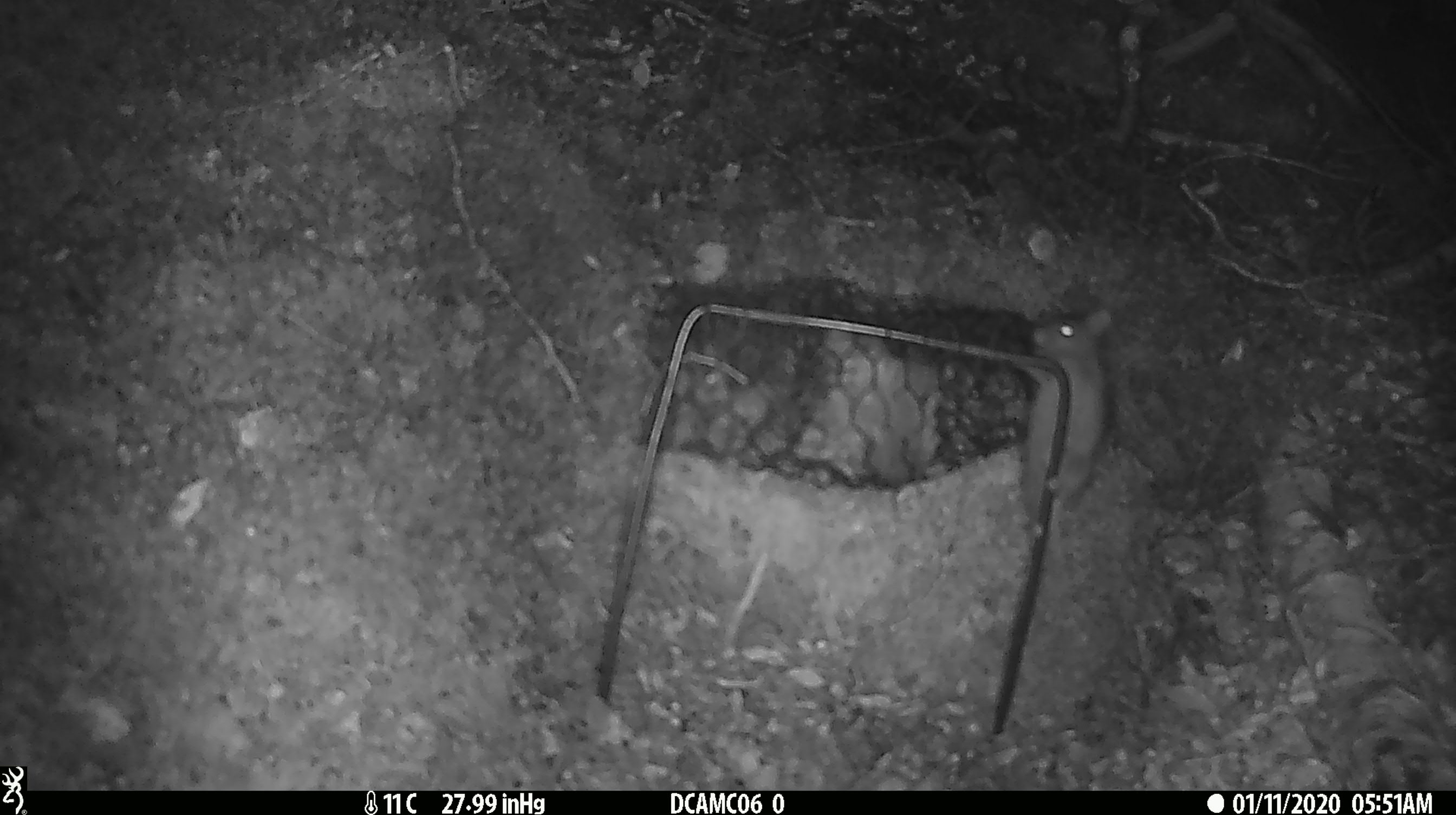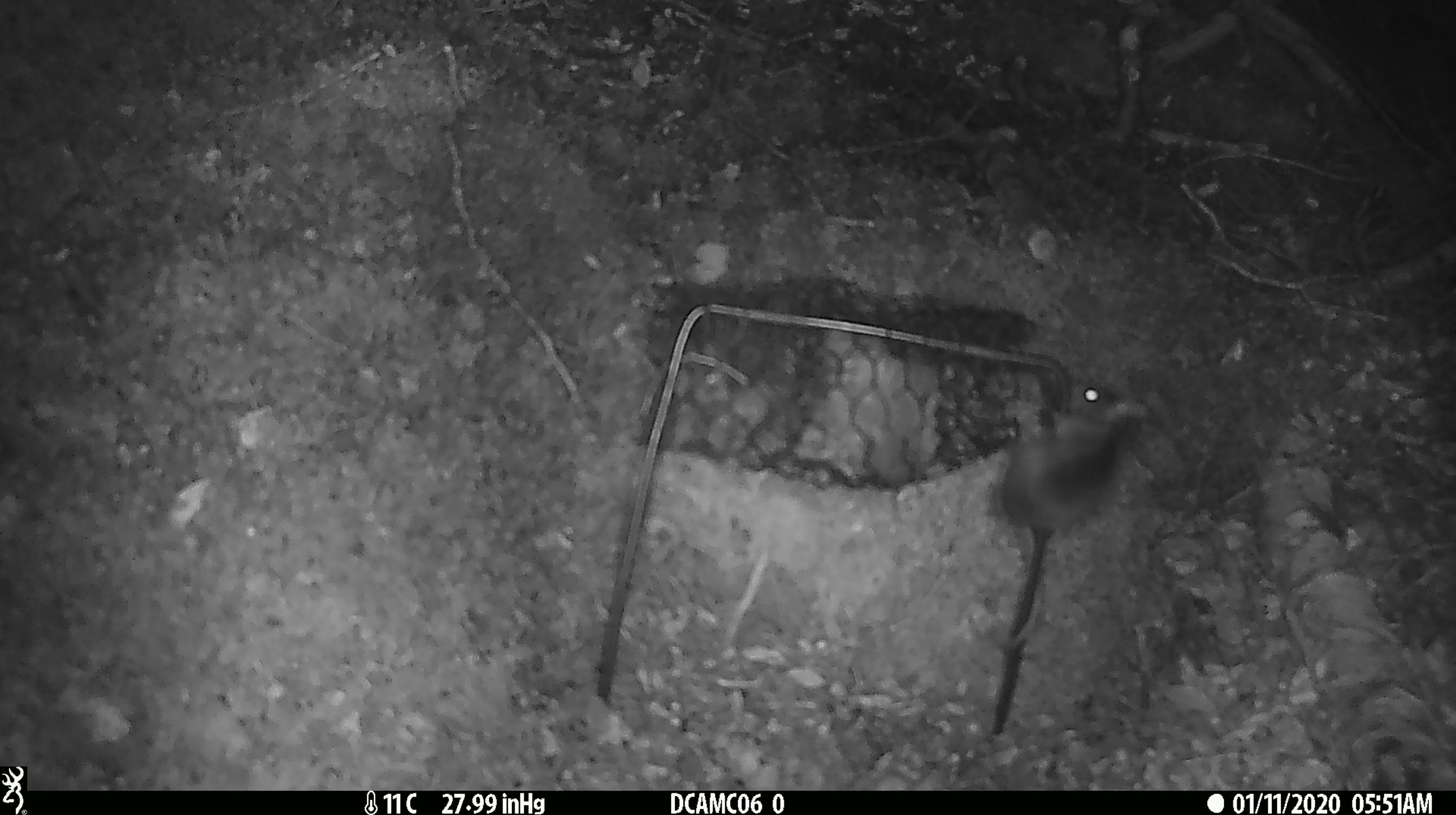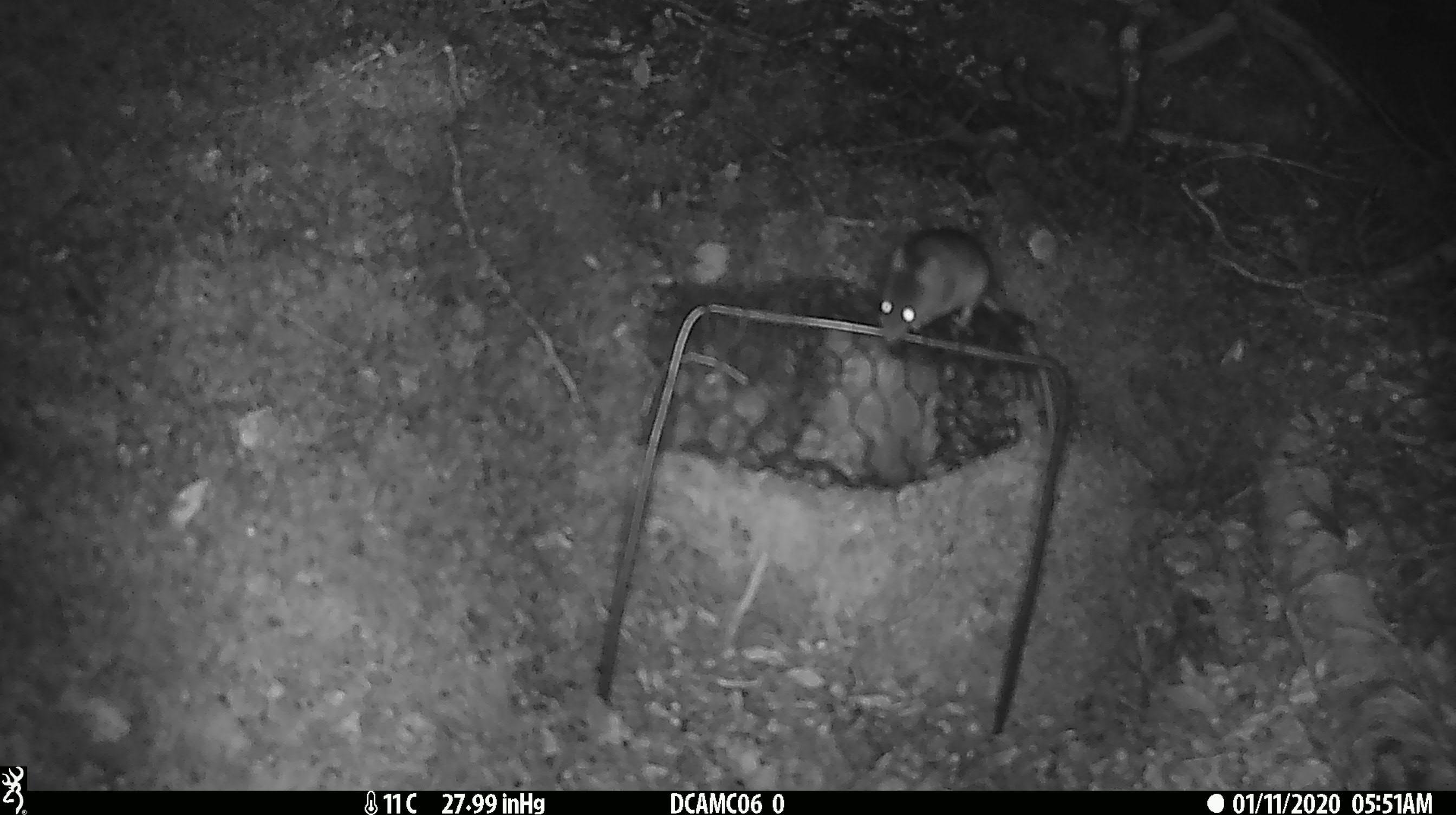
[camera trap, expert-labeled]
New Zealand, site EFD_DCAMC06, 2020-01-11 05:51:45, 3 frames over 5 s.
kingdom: Animalia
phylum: Chordata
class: Mammalia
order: Rodentia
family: Muridae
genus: Mus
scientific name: Mus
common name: mouse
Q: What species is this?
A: Mouse (Mus).